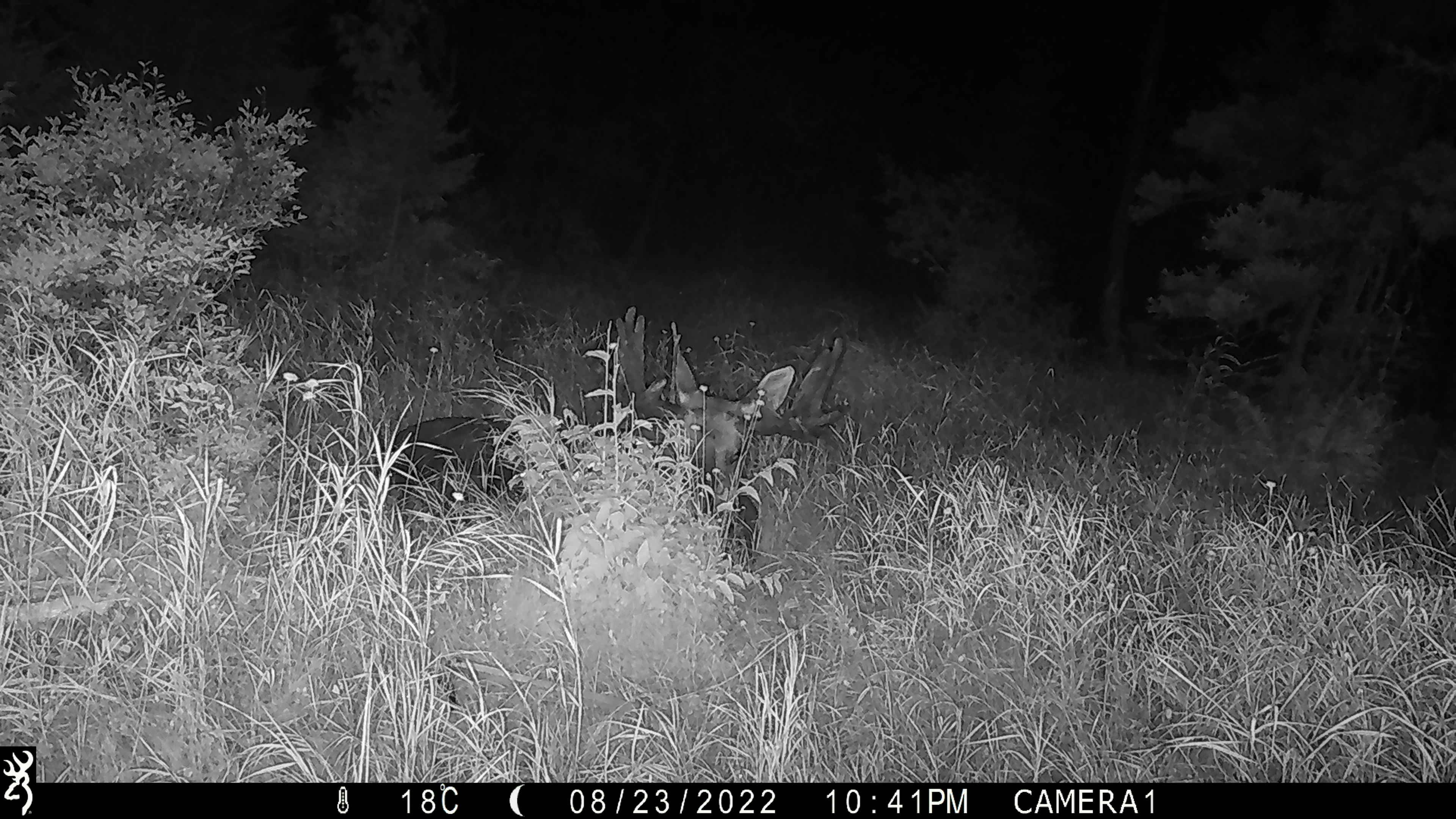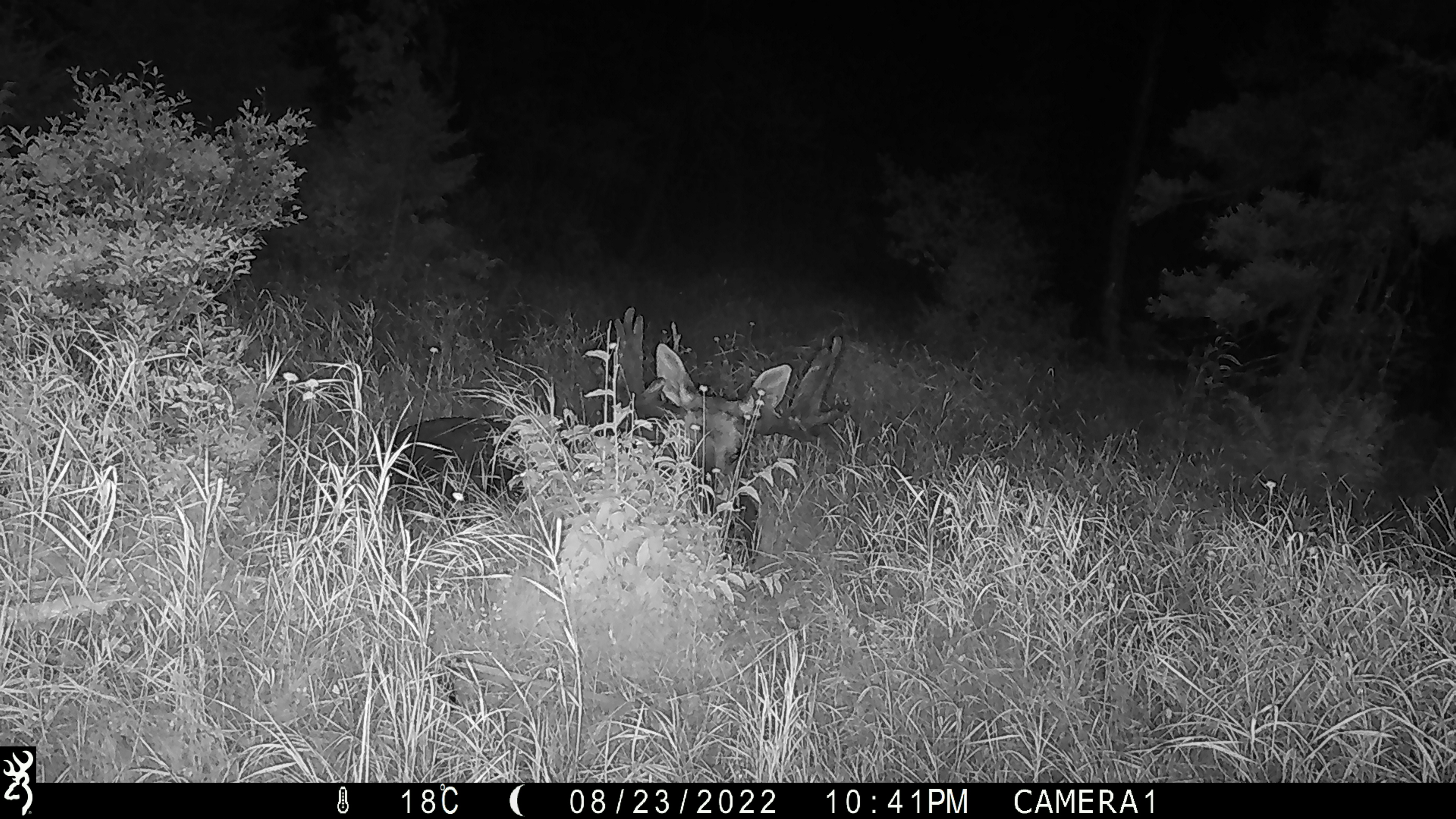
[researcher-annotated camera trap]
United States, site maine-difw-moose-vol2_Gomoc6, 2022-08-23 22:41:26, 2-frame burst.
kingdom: Animalia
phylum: Chordata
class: Mammalia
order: Artiodactyla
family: Cervidae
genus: Alces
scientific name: Alces alces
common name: moose